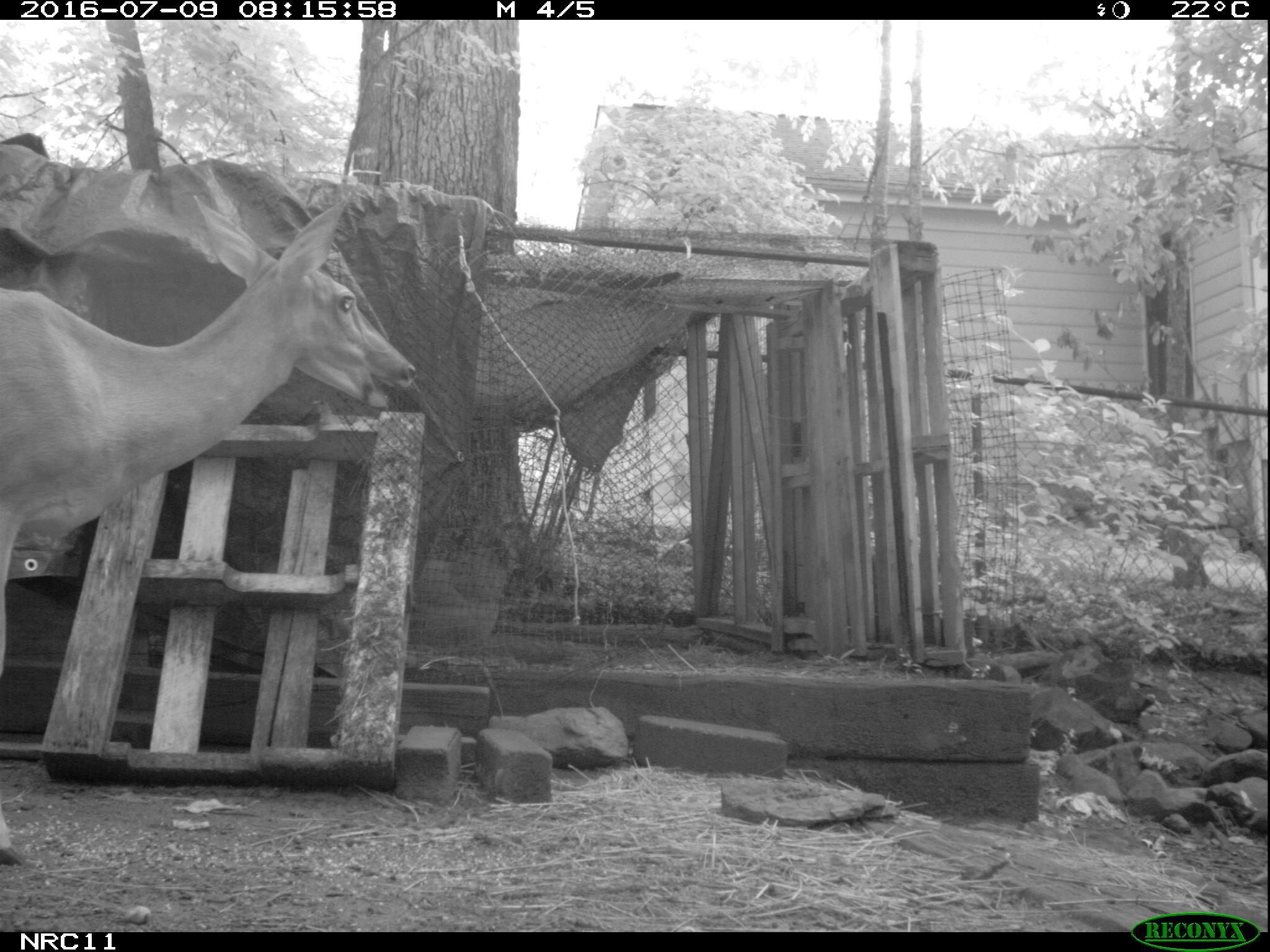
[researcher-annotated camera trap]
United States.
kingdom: Animalia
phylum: Chordata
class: Mammalia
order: Artiodactyla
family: Cervidae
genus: Odocoileus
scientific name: Odocoileus virginianus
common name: white-tailed deer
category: White Tailed Deer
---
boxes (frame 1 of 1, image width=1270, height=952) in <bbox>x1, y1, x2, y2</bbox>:
White Tailed Deer: <bbox>0, 184, 421, 607</bbox>